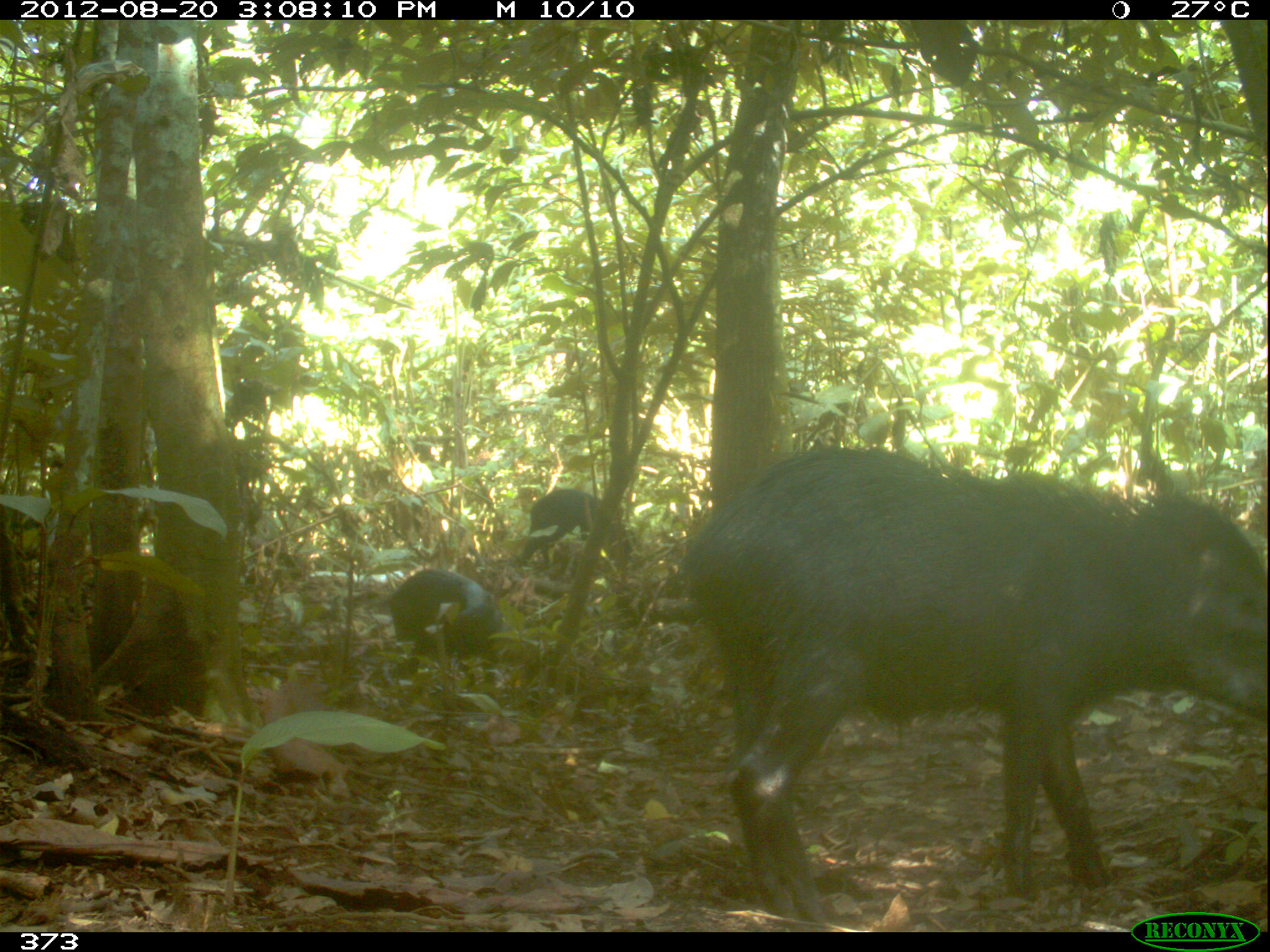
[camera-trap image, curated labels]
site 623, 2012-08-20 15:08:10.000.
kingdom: Animalia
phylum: Chordata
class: Mammalia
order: Artiodactyla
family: Tayassuidae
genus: Tayassu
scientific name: Tayassu pecari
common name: white-lipped peccary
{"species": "Tayassu pecari (white-lipped peccary)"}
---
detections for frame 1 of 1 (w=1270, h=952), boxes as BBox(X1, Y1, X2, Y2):
tayassu pecari: BBox(672, 438, 1266, 928); BBox(385, 563, 504, 685); BBox(508, 487, 627, 577)